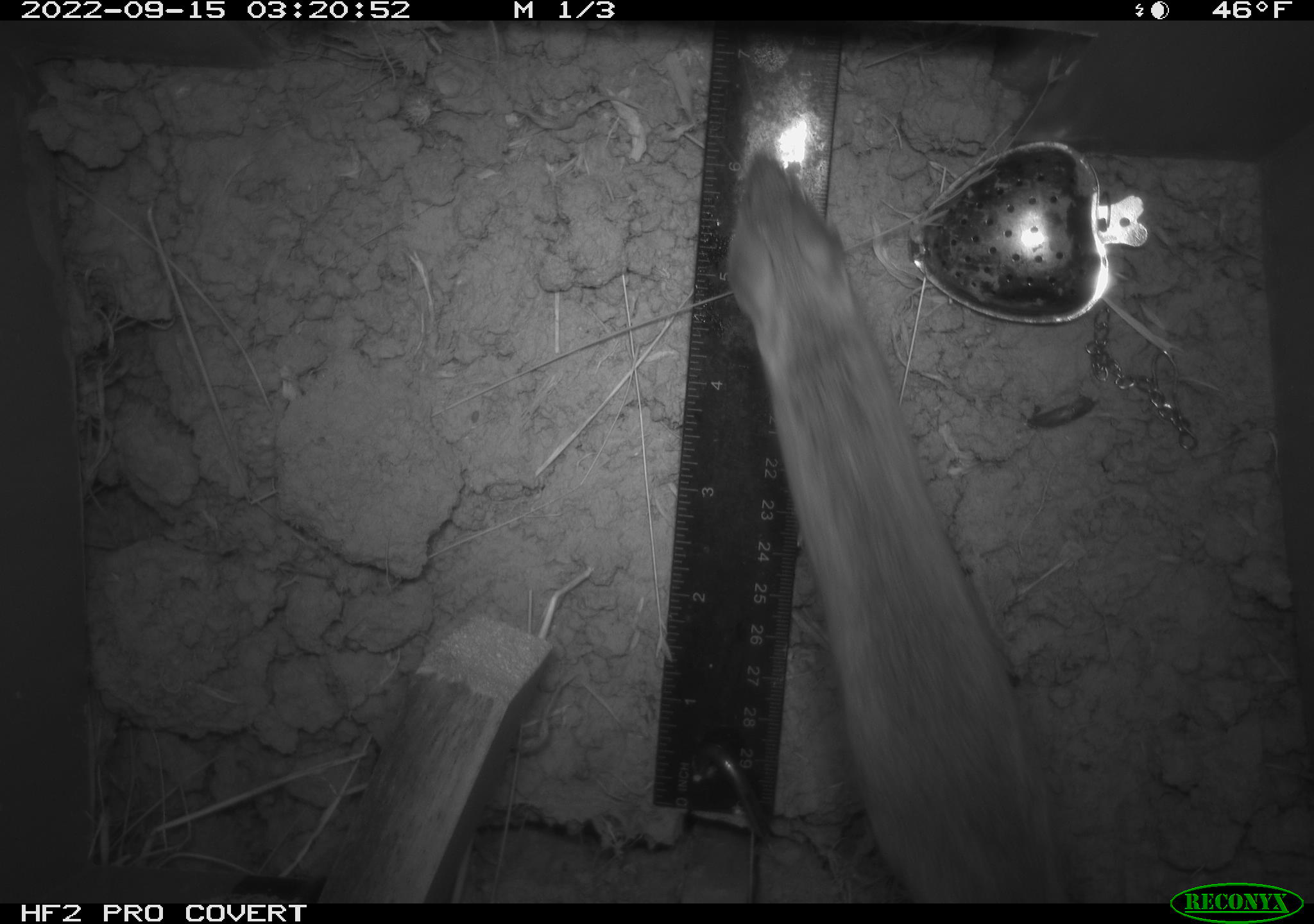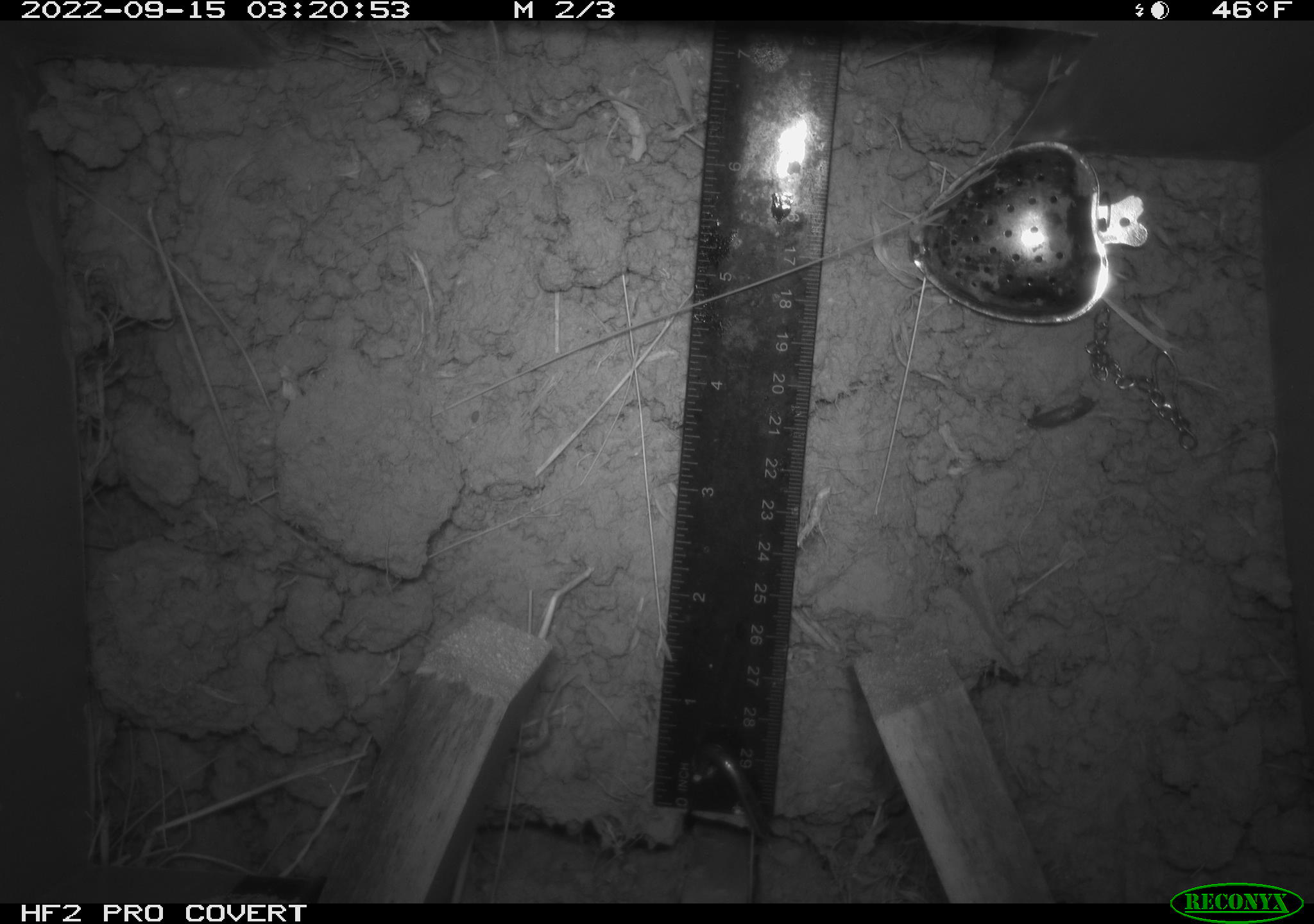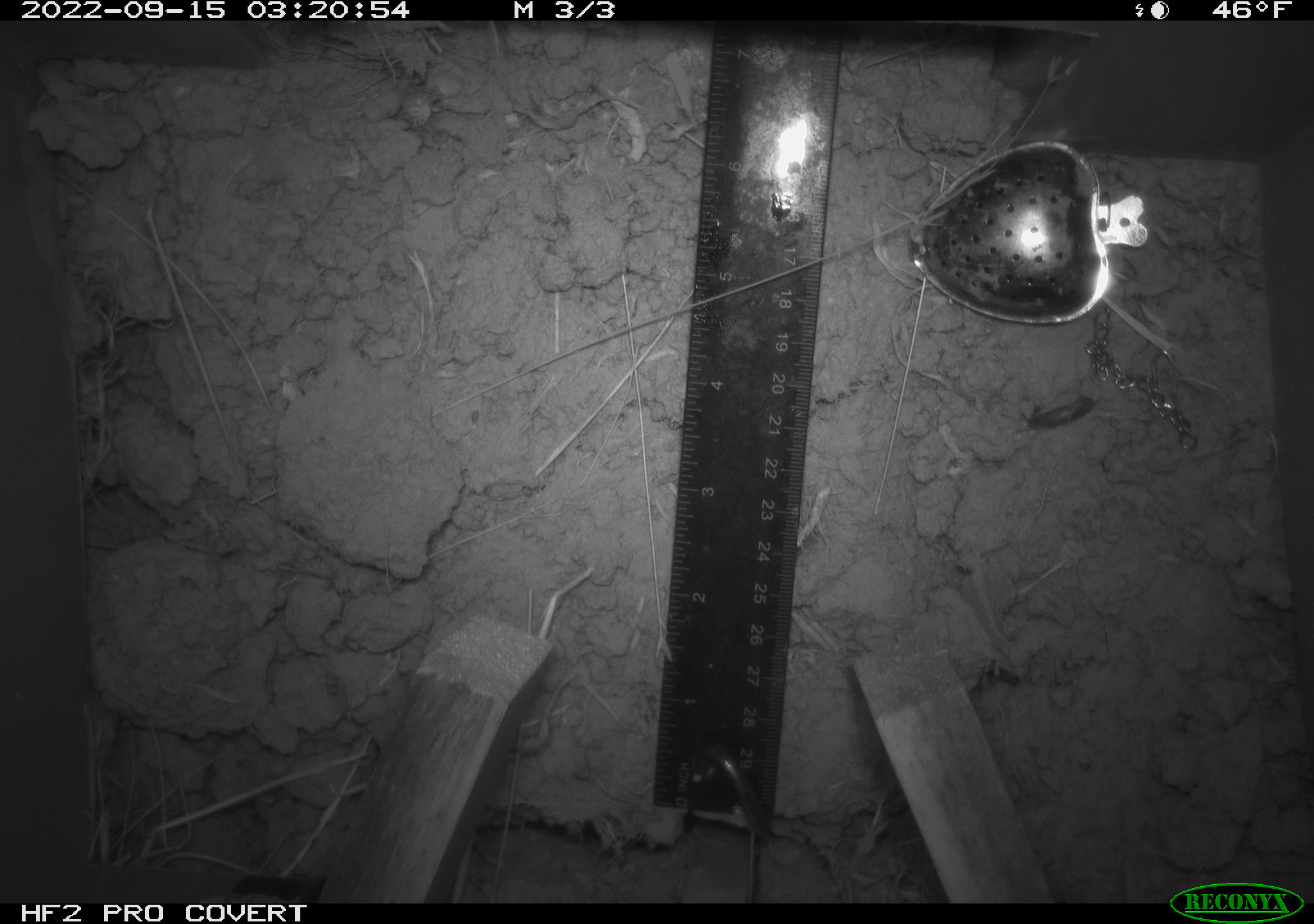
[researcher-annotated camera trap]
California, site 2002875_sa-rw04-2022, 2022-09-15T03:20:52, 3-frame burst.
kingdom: Animalia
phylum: Chordata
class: Mammalia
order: Rodentia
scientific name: Rodentia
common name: mouse species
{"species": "mouse species (Rodentia)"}